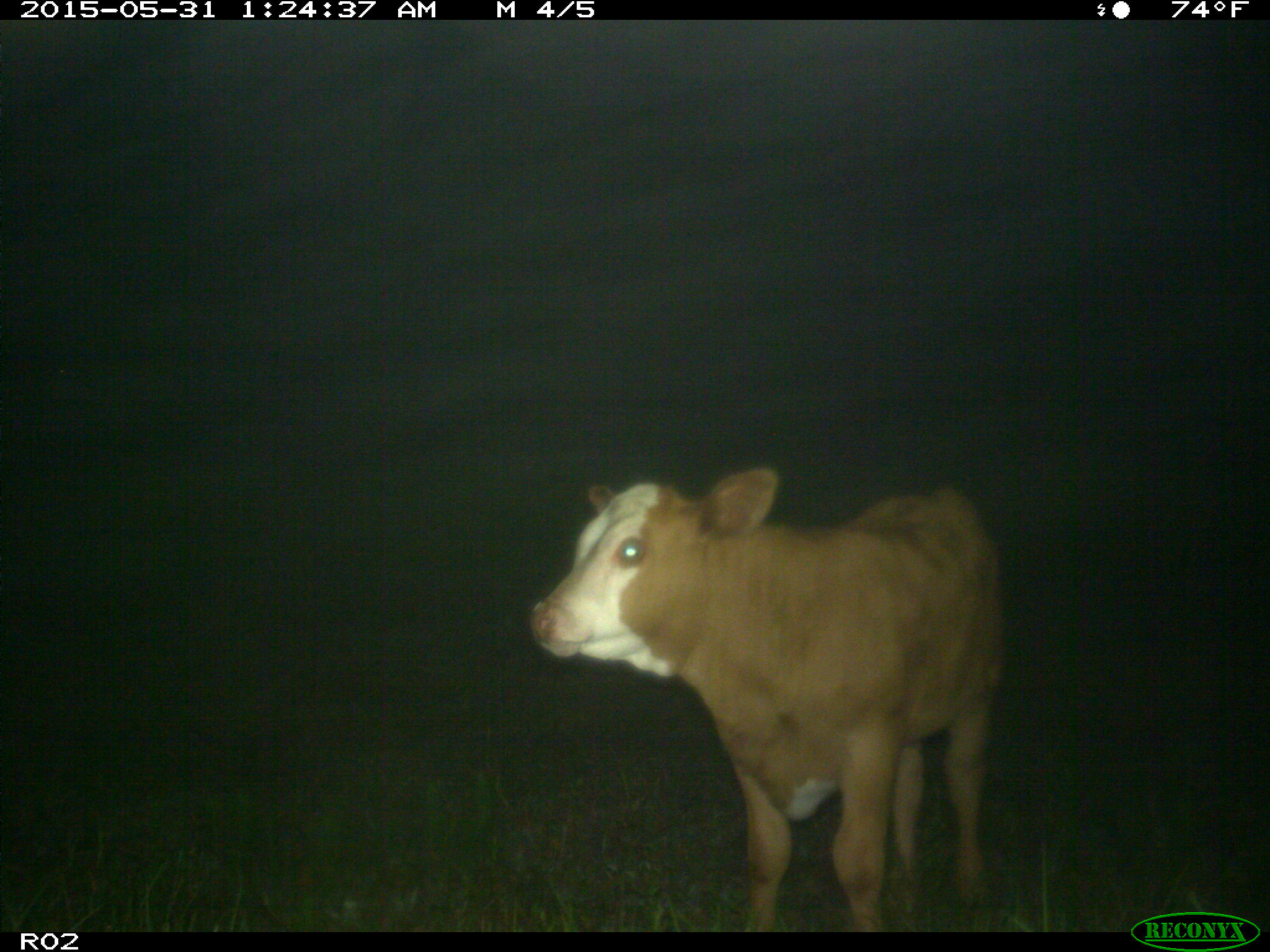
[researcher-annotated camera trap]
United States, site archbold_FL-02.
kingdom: Animalia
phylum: Chordata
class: Mammalia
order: Artiodactyla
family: Bovidae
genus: Bos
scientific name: Bos taurus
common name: domestic cow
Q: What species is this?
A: Bos taurus (domestic cow).